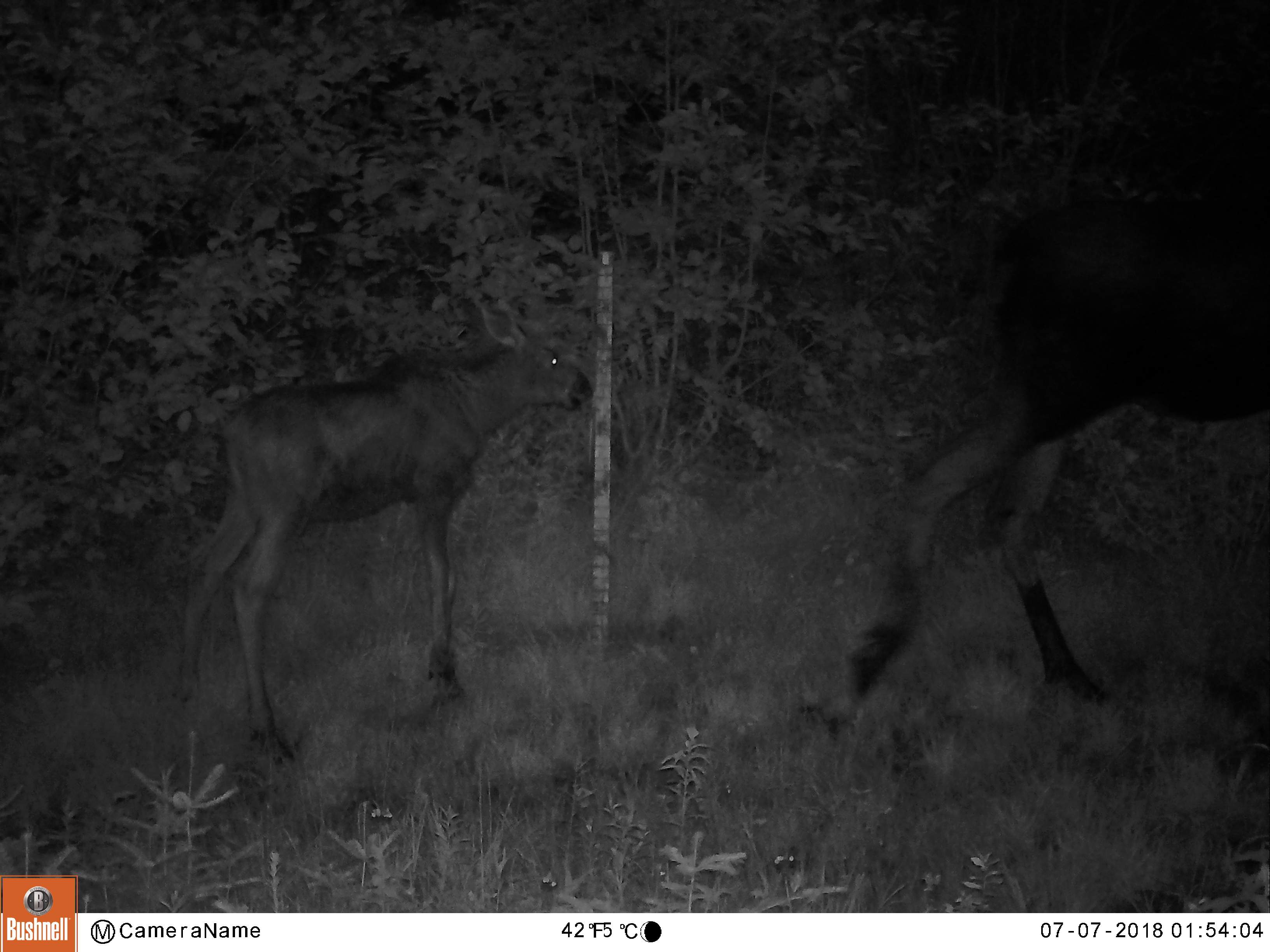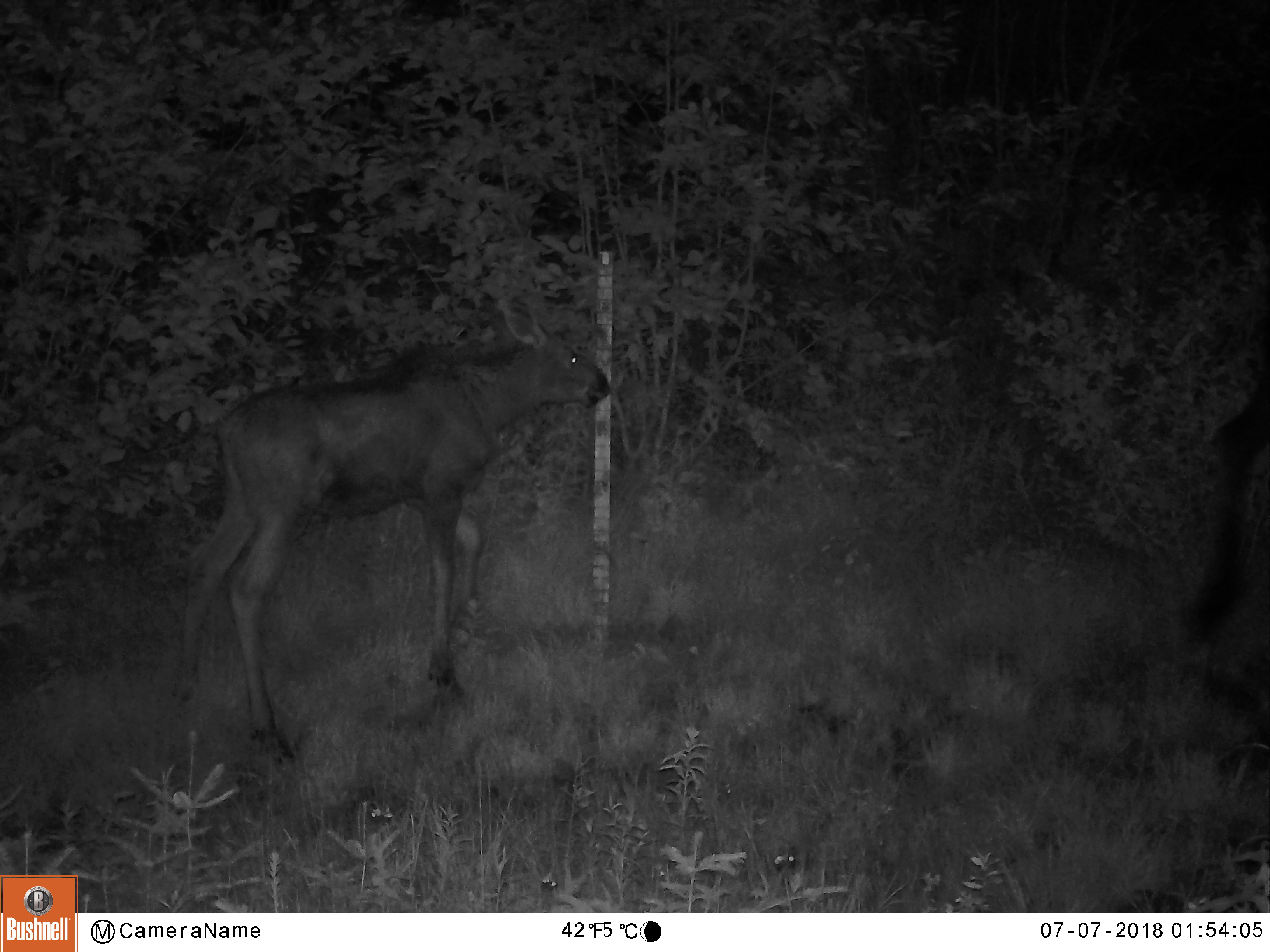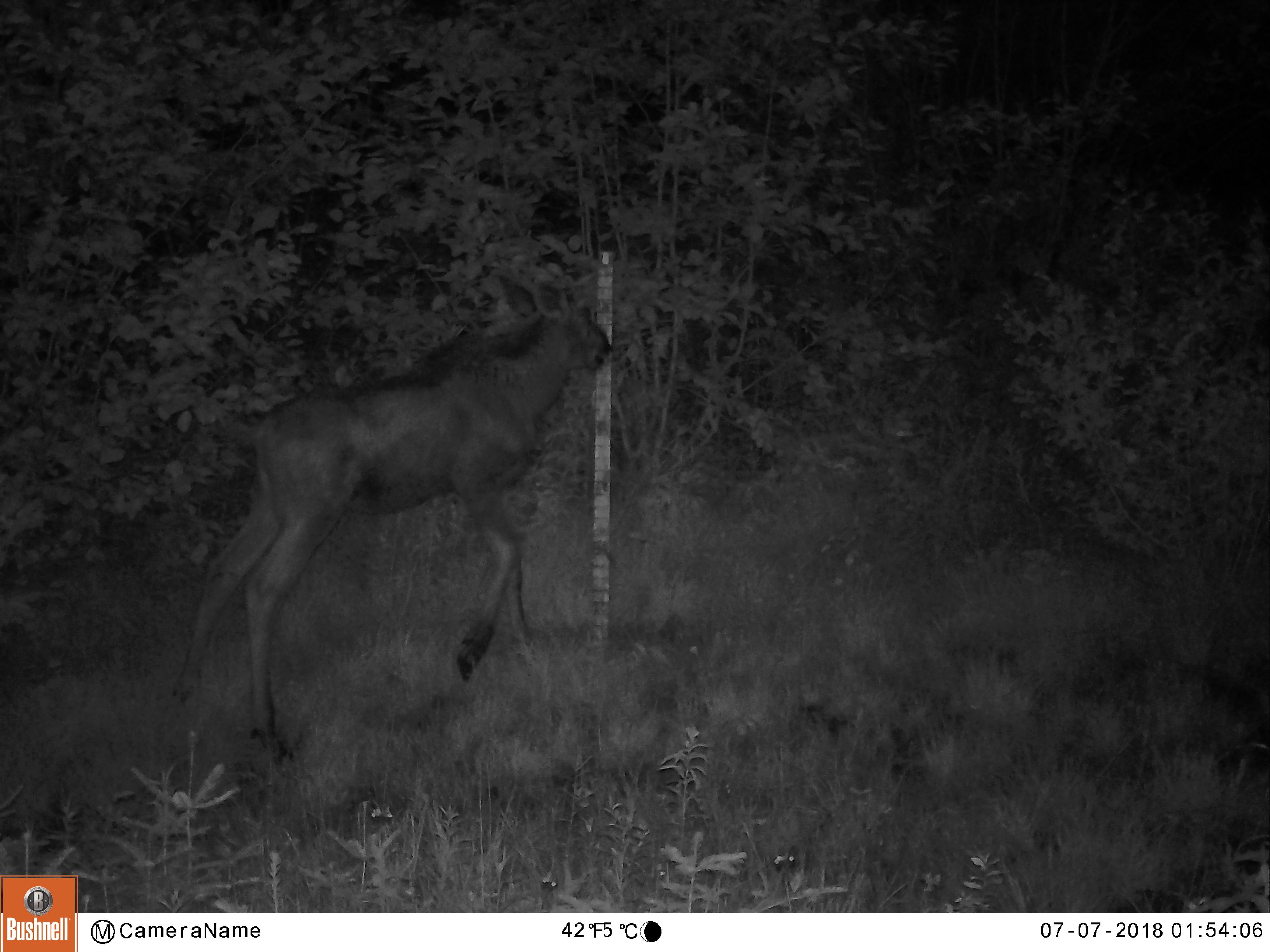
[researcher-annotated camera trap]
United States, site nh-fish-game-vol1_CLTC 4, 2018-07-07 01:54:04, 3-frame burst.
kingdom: Animalia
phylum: Chordata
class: Mammalia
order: Artiodactyla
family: Cervidae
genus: Alces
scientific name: Alces alces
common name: moose